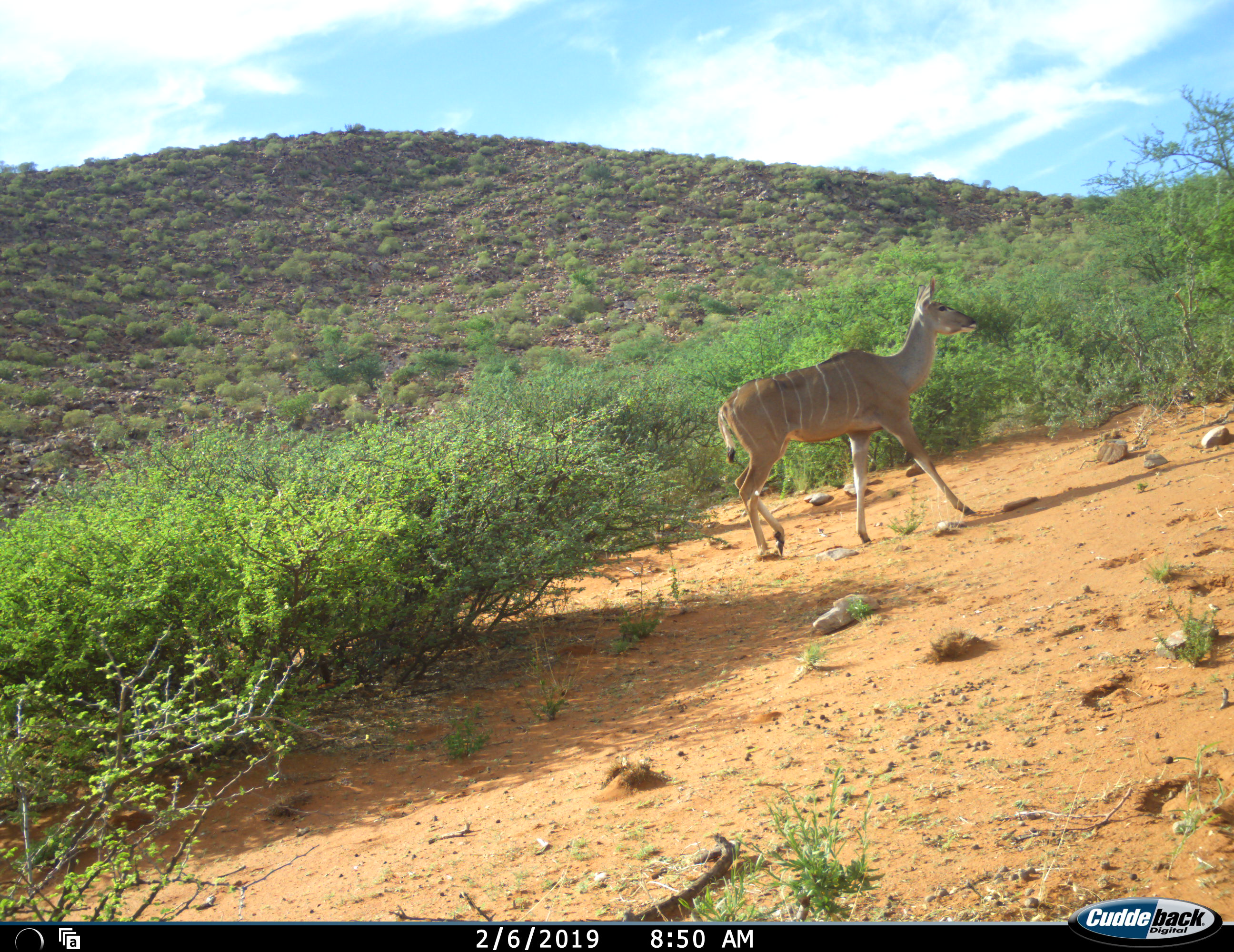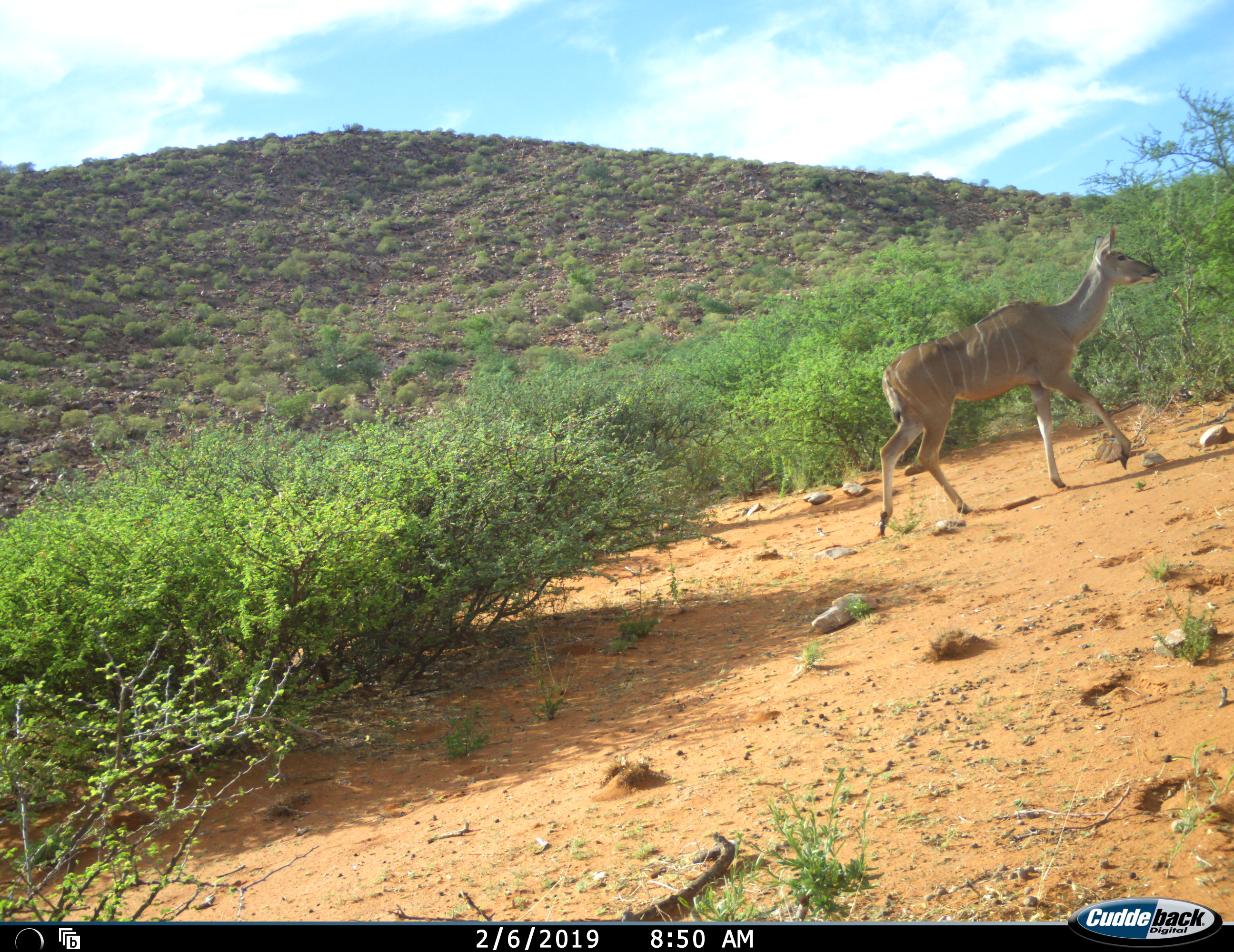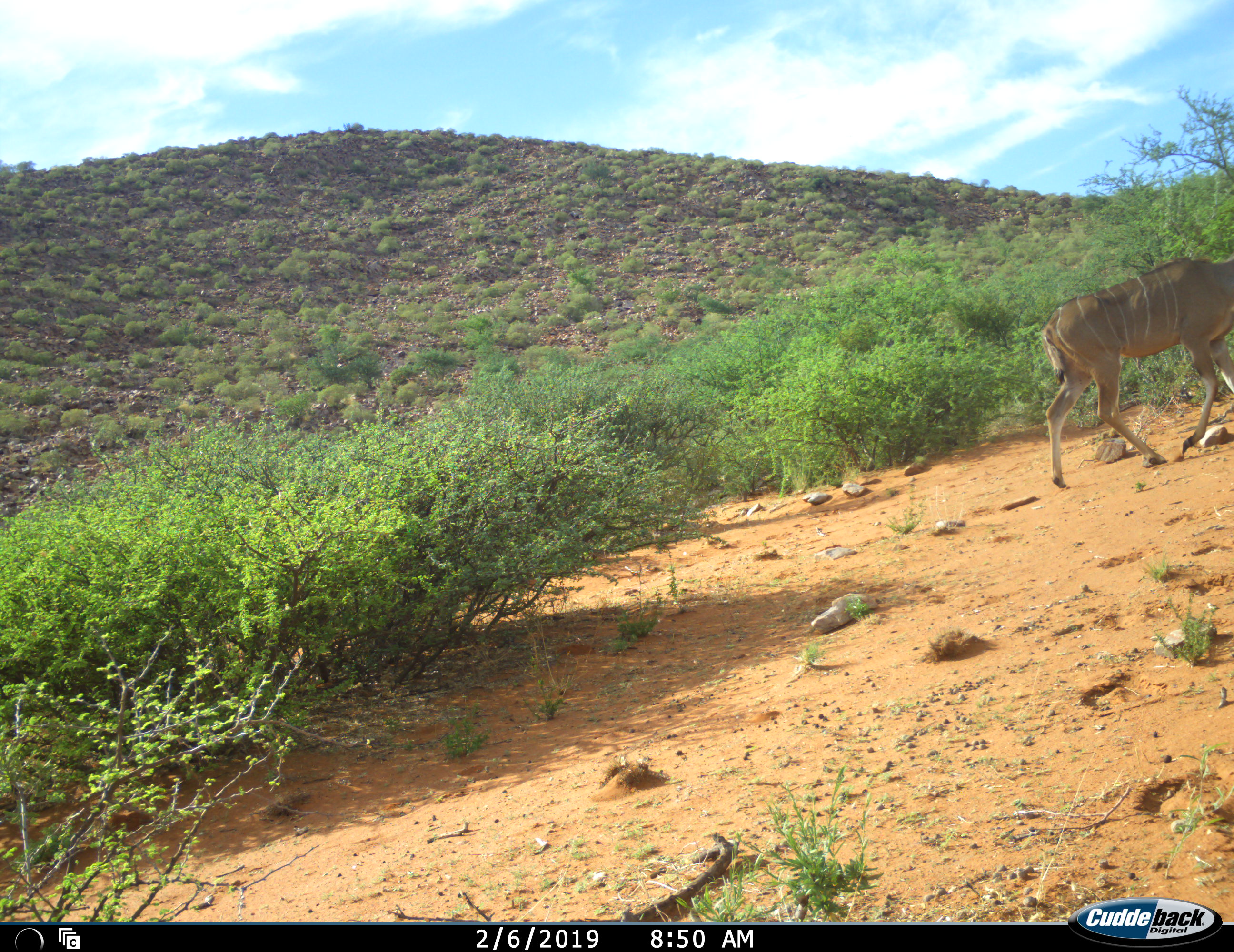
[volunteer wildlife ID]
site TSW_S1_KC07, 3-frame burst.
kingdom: Animalia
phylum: Chordata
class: Mammalia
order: Artiodactyla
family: Bovidae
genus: Tragelaphus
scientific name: Tragelaphus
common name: kudu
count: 1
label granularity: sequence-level